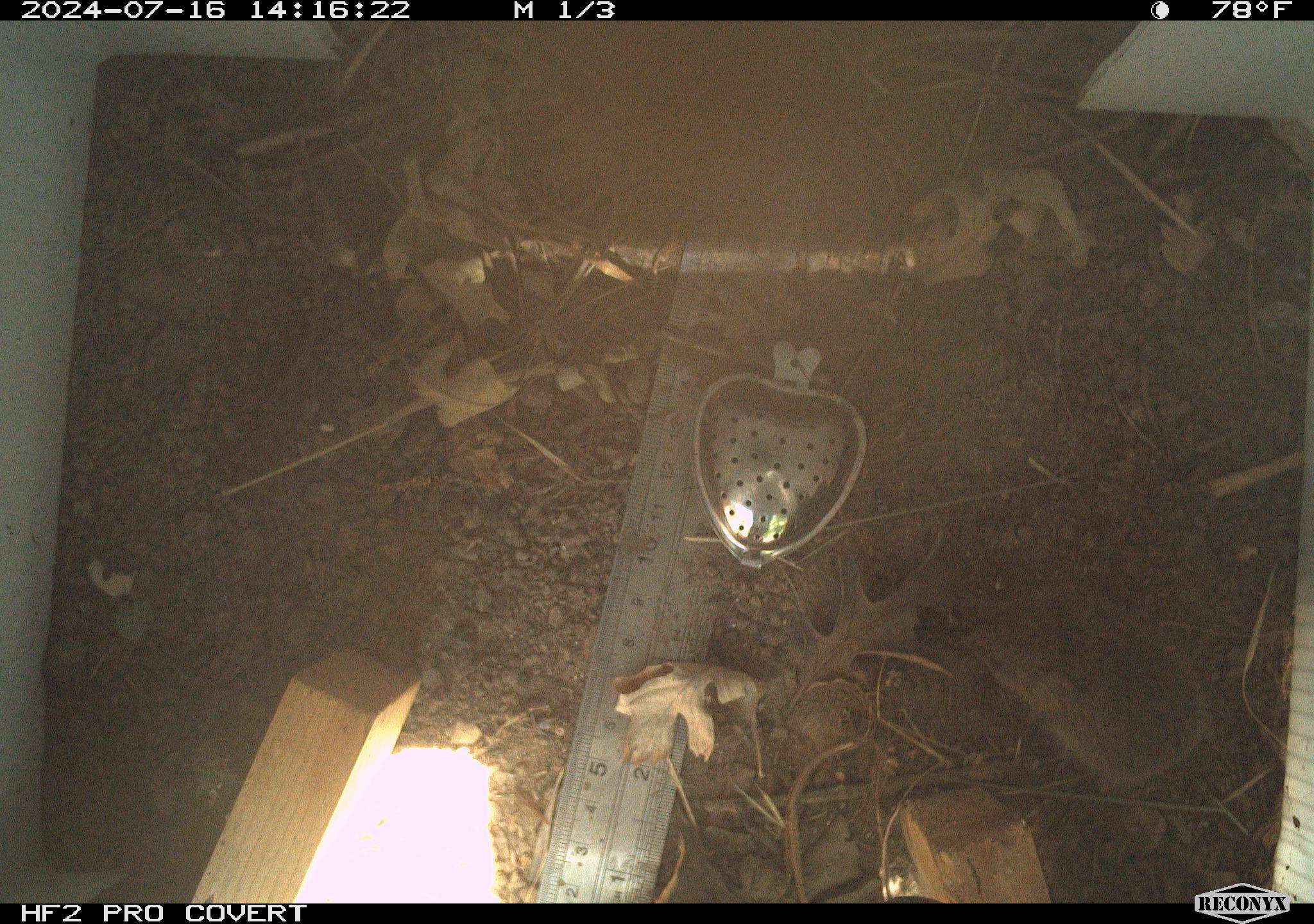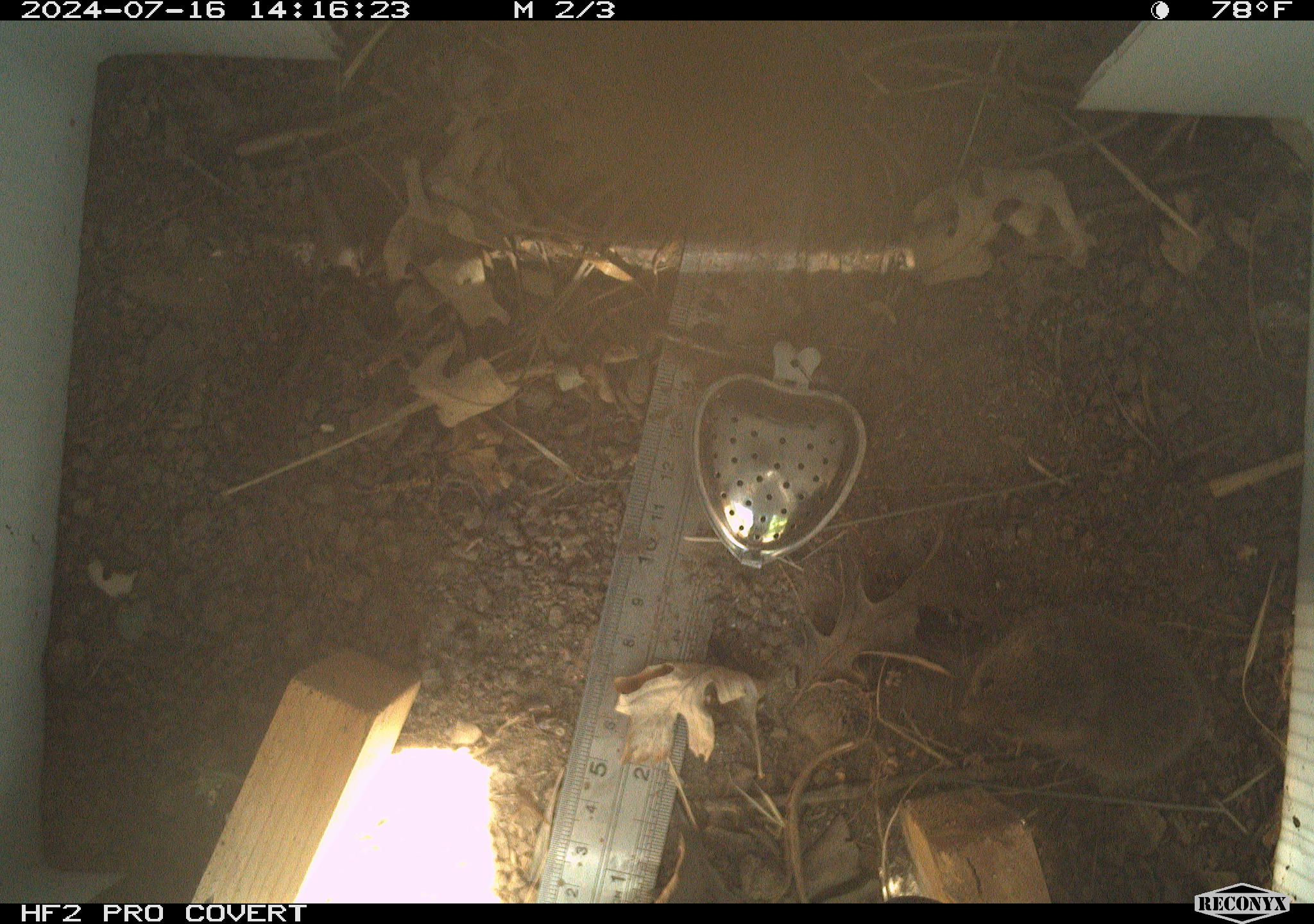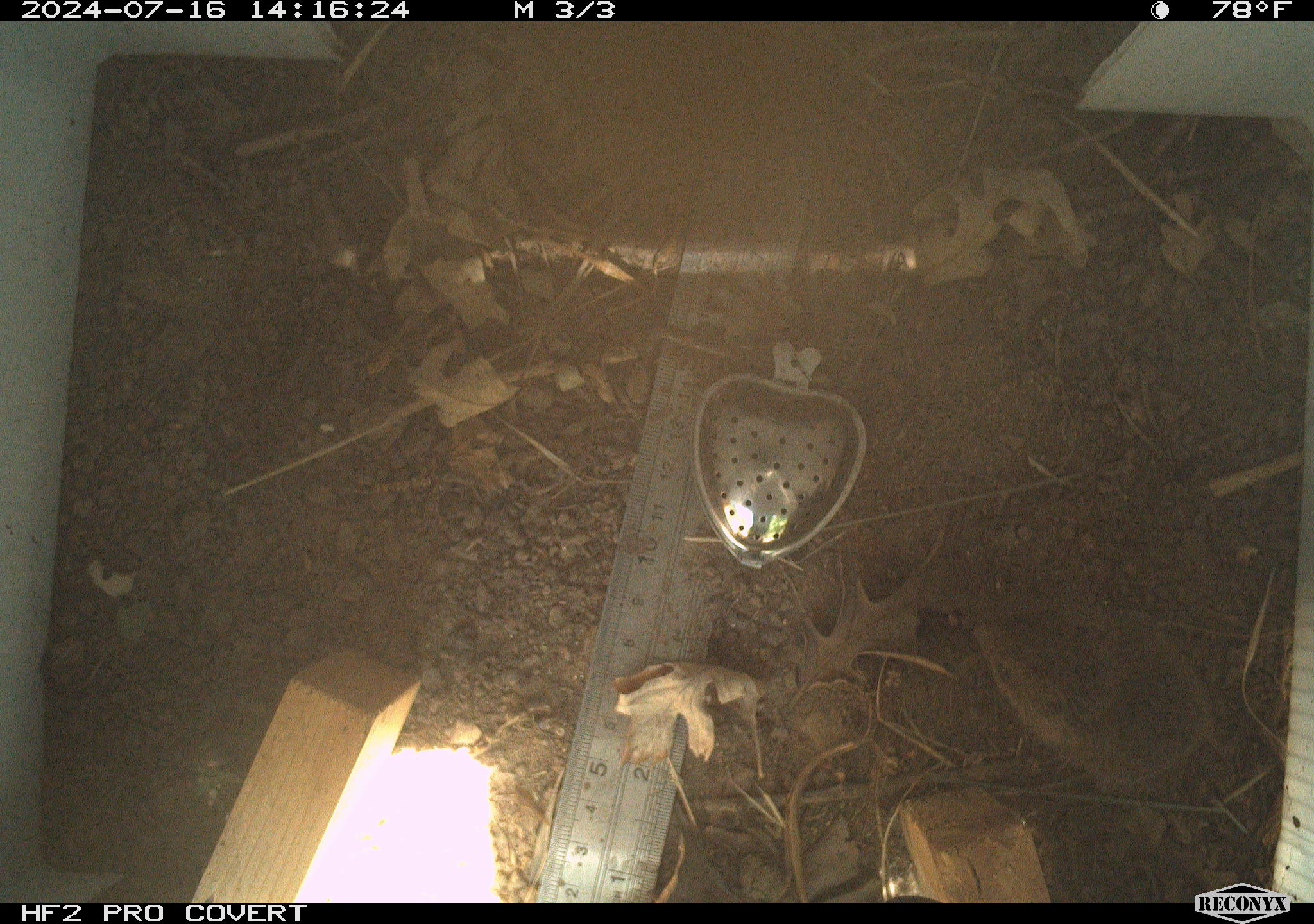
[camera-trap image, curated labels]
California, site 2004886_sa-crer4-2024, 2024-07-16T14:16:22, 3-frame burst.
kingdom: Animalia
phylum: Chordata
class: Mammalia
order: Rodentia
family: Cricetidae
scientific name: Arvicolinae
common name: voles, lemmings, and muskrats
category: arvicolinae subfamily